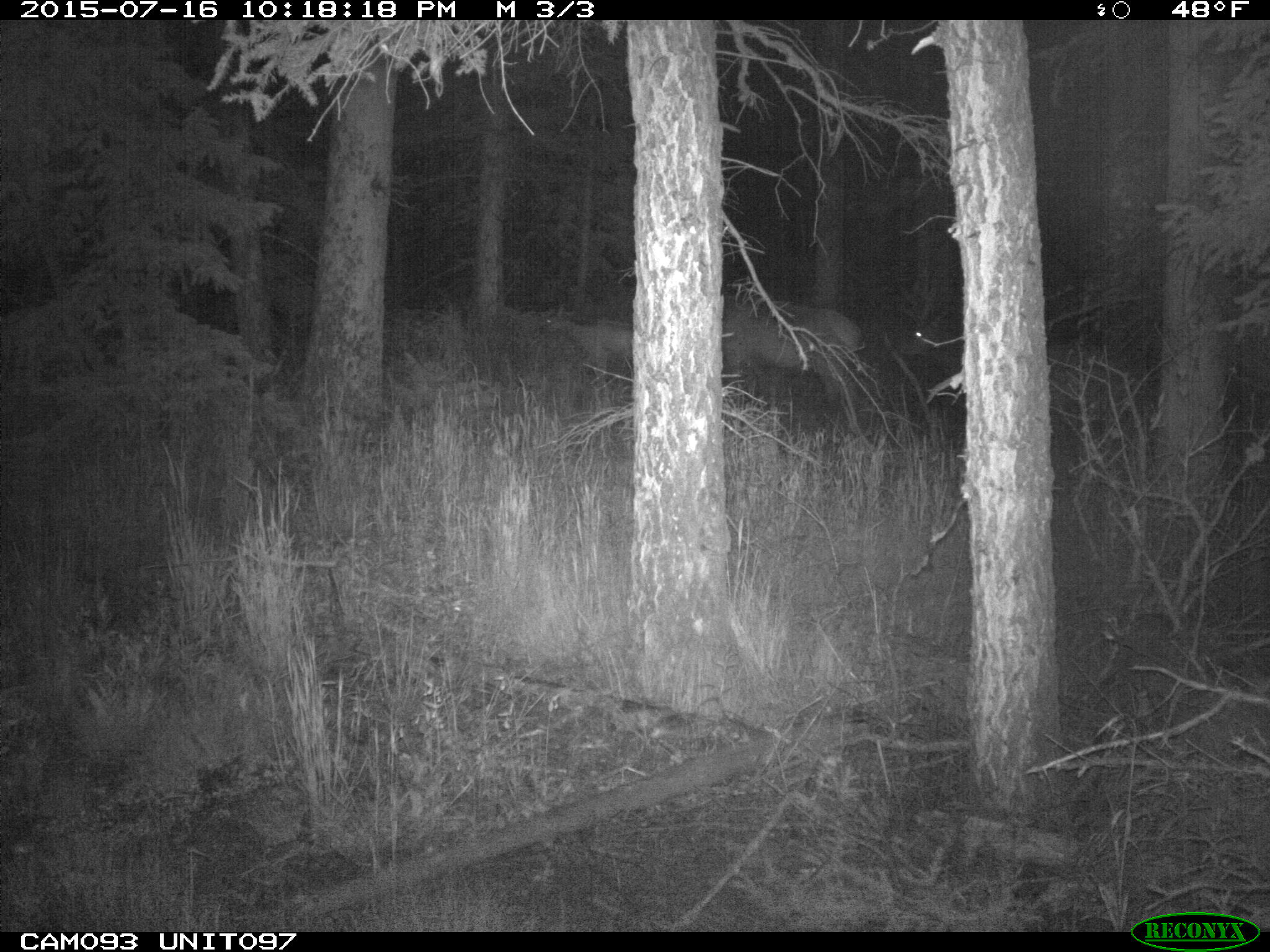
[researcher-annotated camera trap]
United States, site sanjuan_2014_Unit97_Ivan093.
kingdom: Animalia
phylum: Chordata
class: Mammalia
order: Artiodactyla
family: Cervidae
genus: Cervus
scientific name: Cervus elaphus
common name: red deer